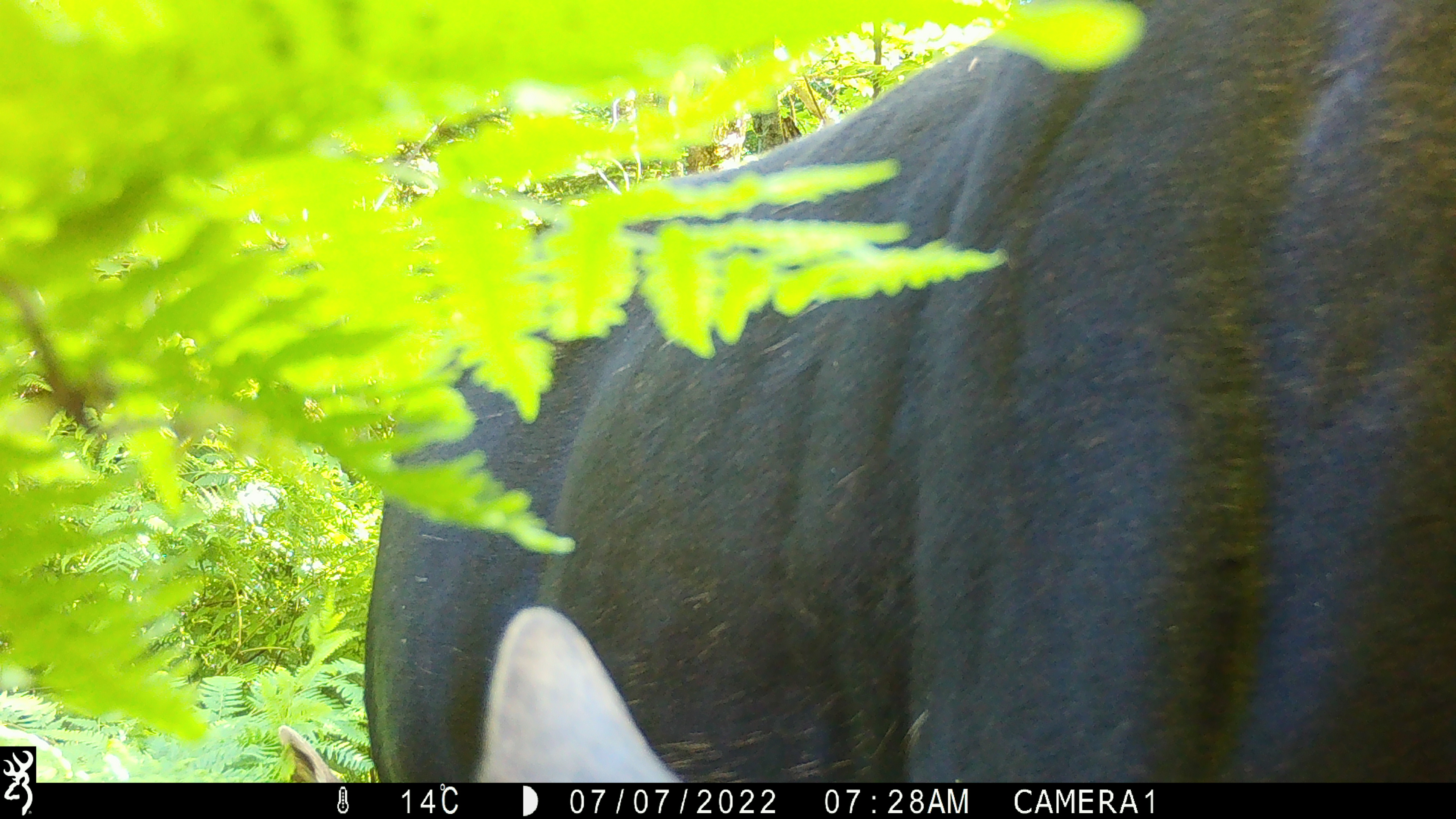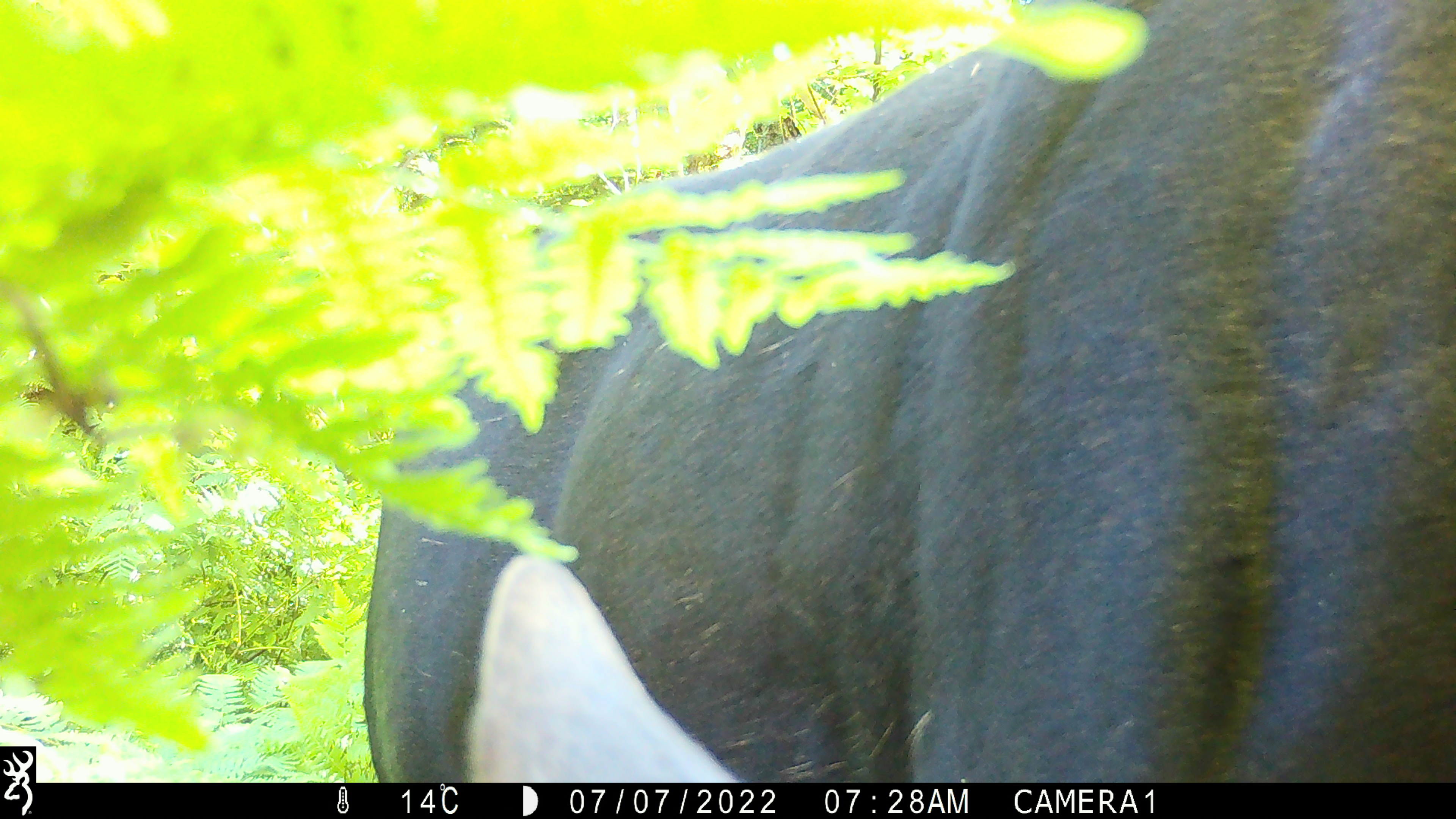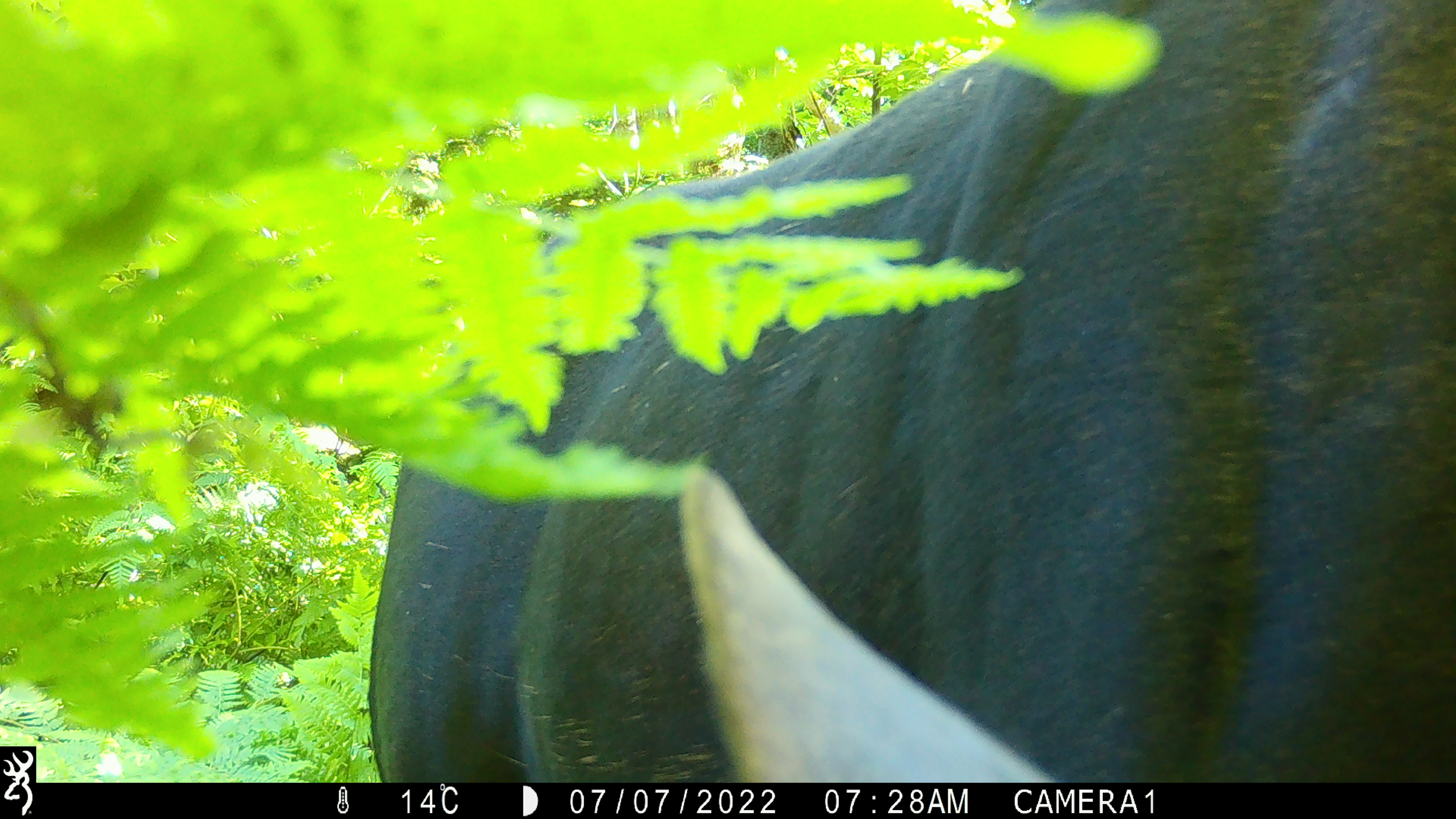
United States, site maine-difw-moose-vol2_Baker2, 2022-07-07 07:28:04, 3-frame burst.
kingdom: Animalia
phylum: Chordata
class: Mammalia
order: Artiodactyla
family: Cervidae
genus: Alces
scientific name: Alces alces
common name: moose